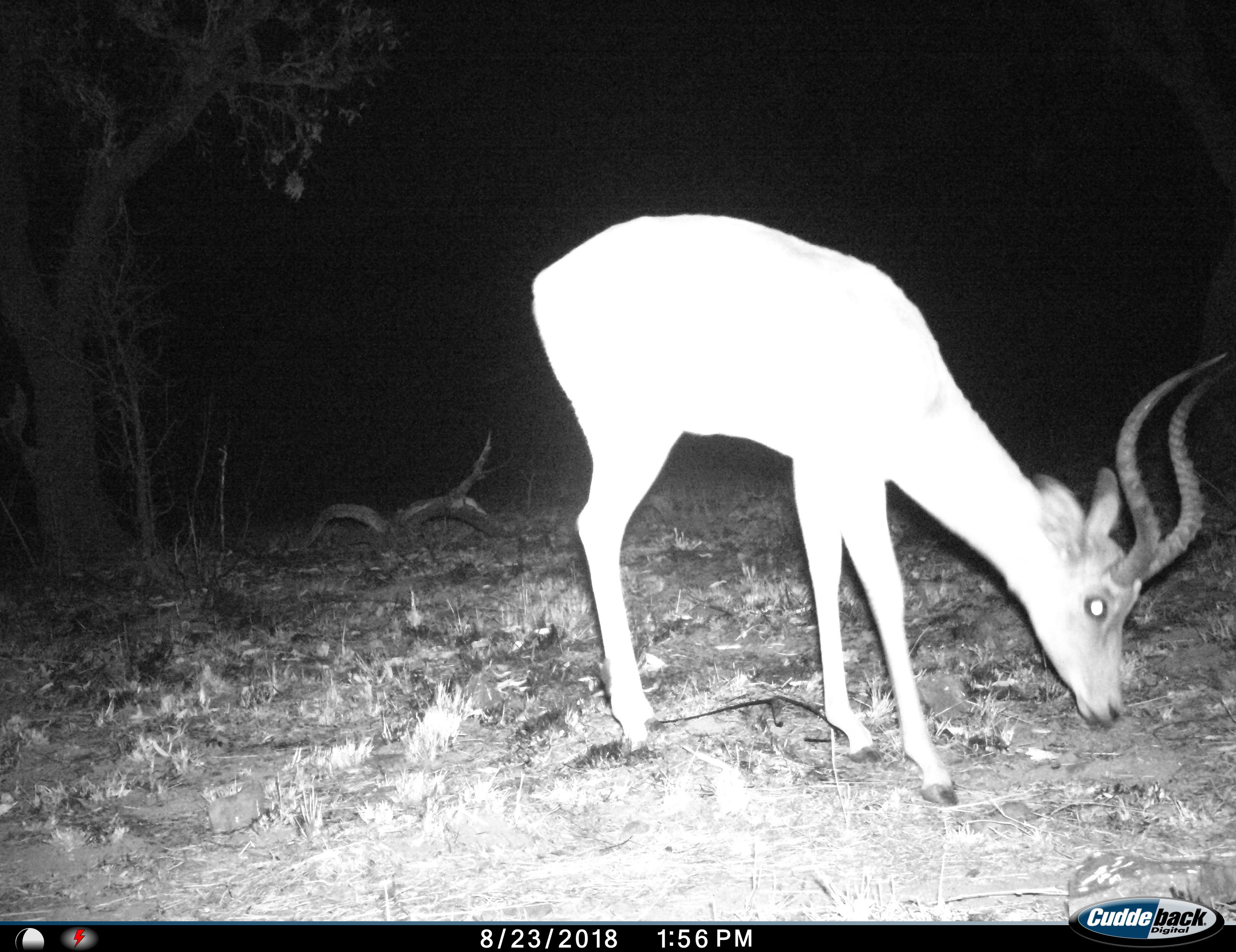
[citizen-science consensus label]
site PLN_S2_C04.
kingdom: Animalia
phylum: Chordata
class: Mammalia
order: Artiodactyla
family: Bovidae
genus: Aepyceros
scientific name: Aepyceros melampus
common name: impala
Impala (Aepyceros melampus), count 1. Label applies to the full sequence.